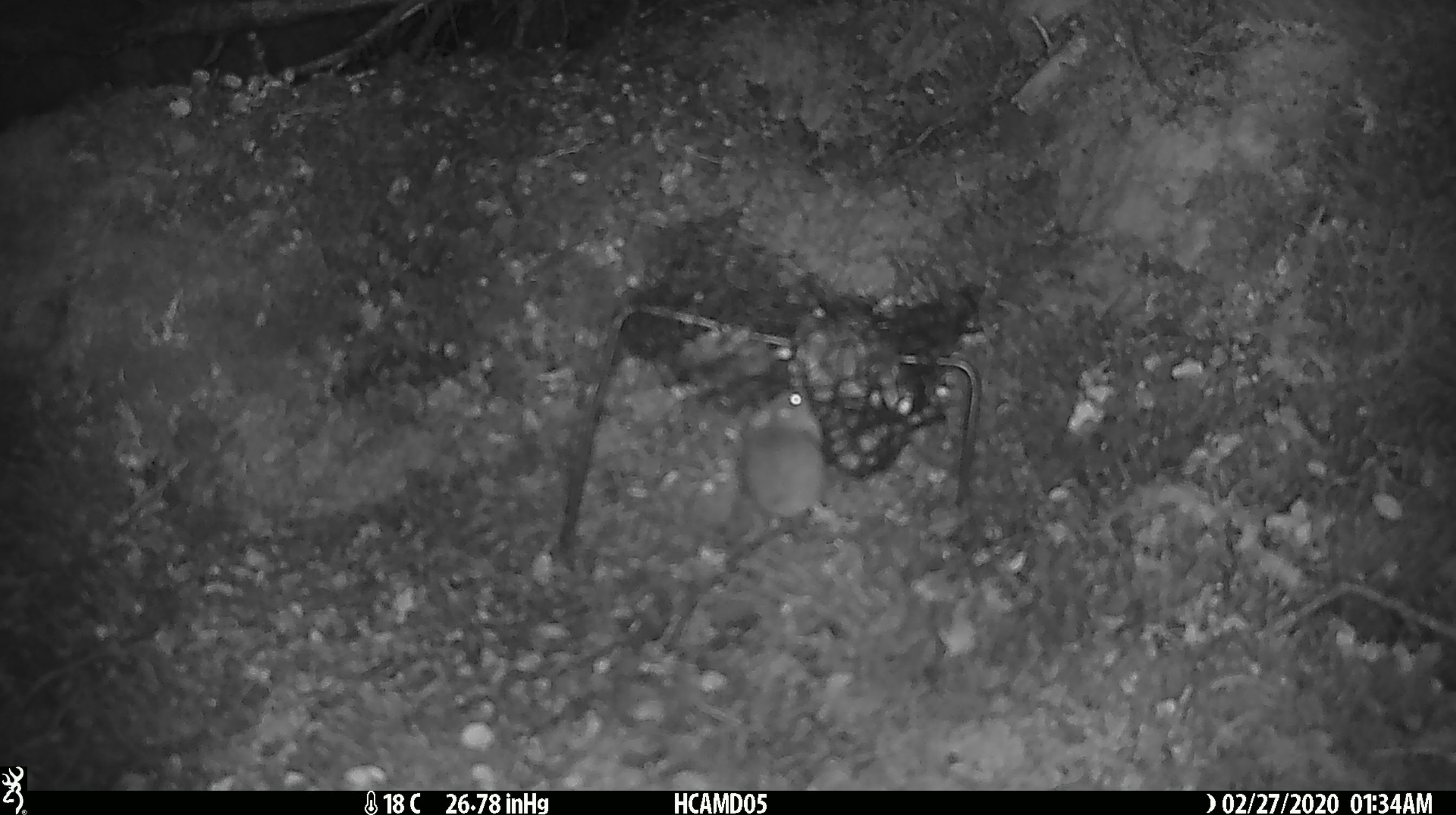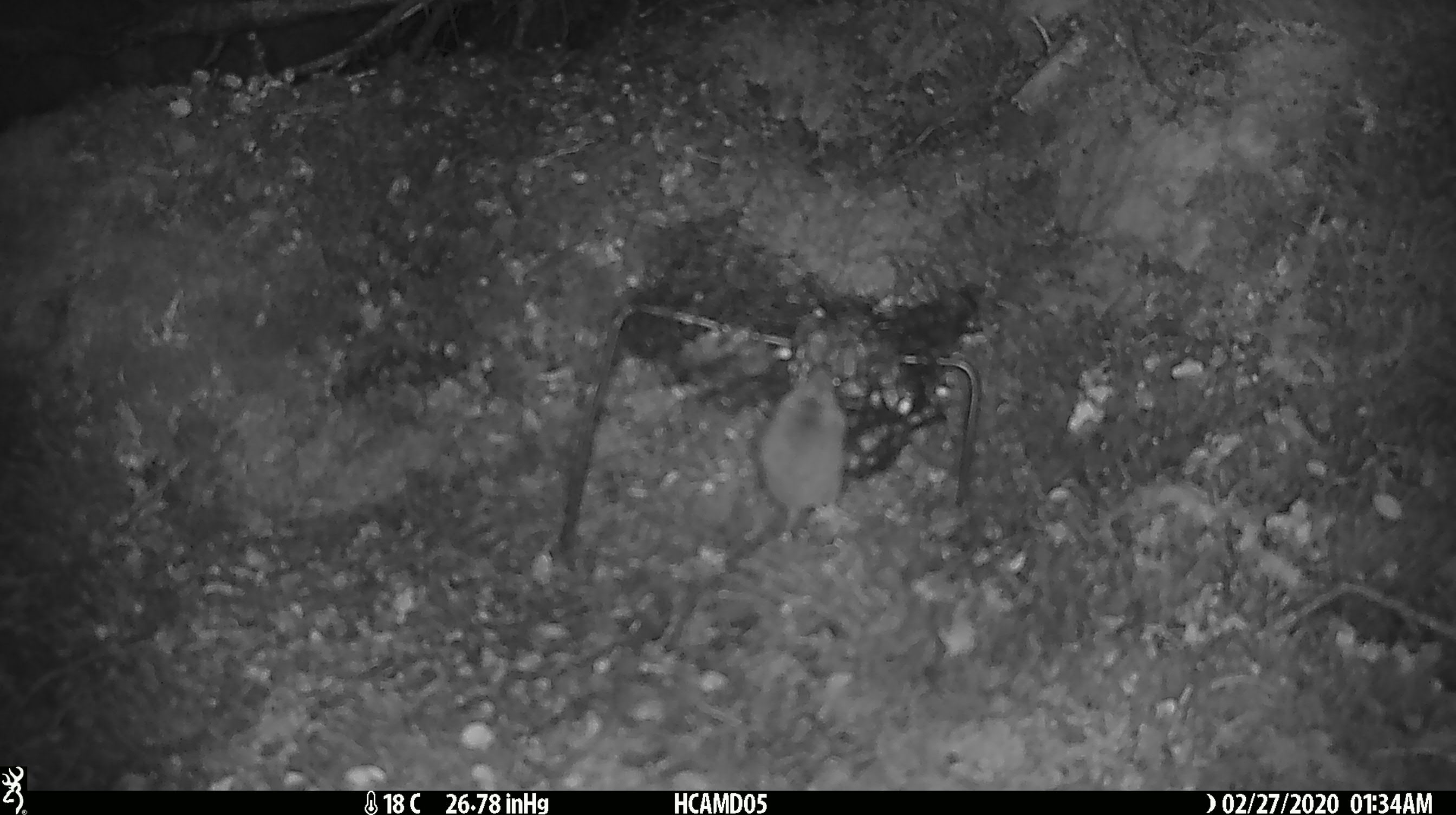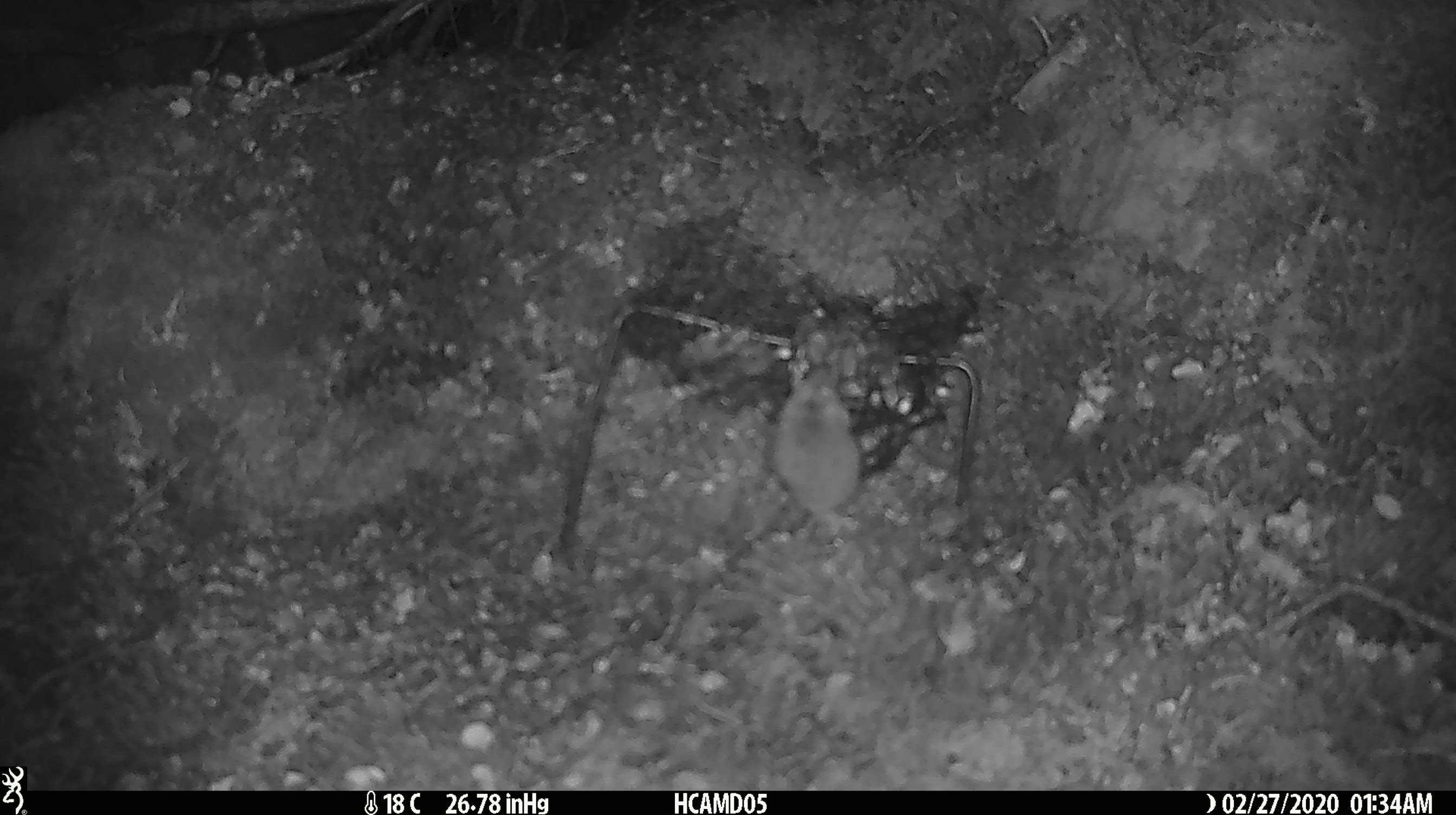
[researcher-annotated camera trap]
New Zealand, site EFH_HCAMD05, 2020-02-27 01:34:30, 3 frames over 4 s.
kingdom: Animalia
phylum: Chordata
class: Mammalia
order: Rodentia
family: Muridae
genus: Mus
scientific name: Mus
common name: mouse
Mouse (Mus).